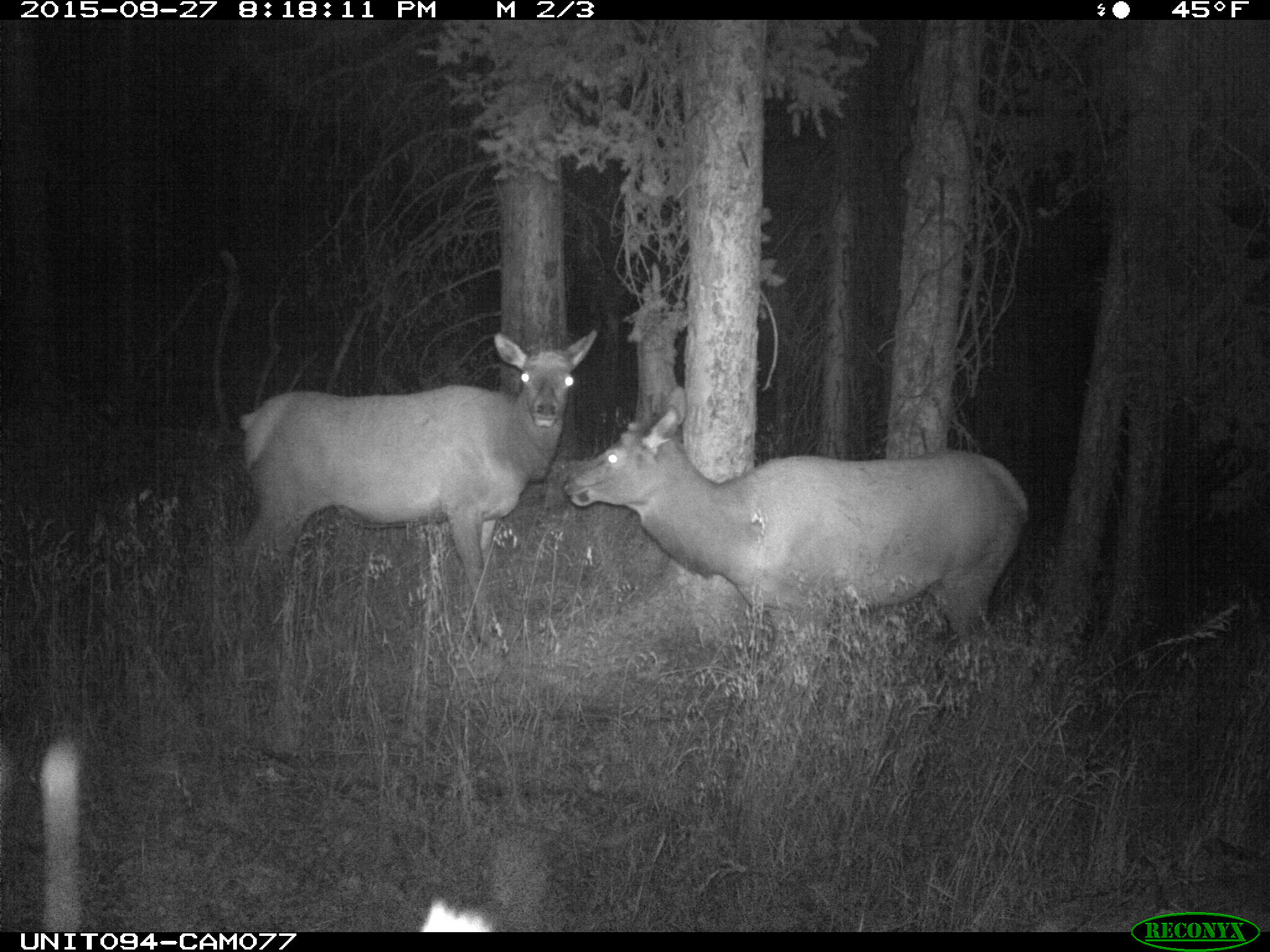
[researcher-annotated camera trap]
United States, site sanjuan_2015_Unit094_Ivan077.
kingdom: Animalia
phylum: Chordata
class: Mammalia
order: Artiodactyla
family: Cervidae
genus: Cervus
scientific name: Cervus elaphus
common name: red deer